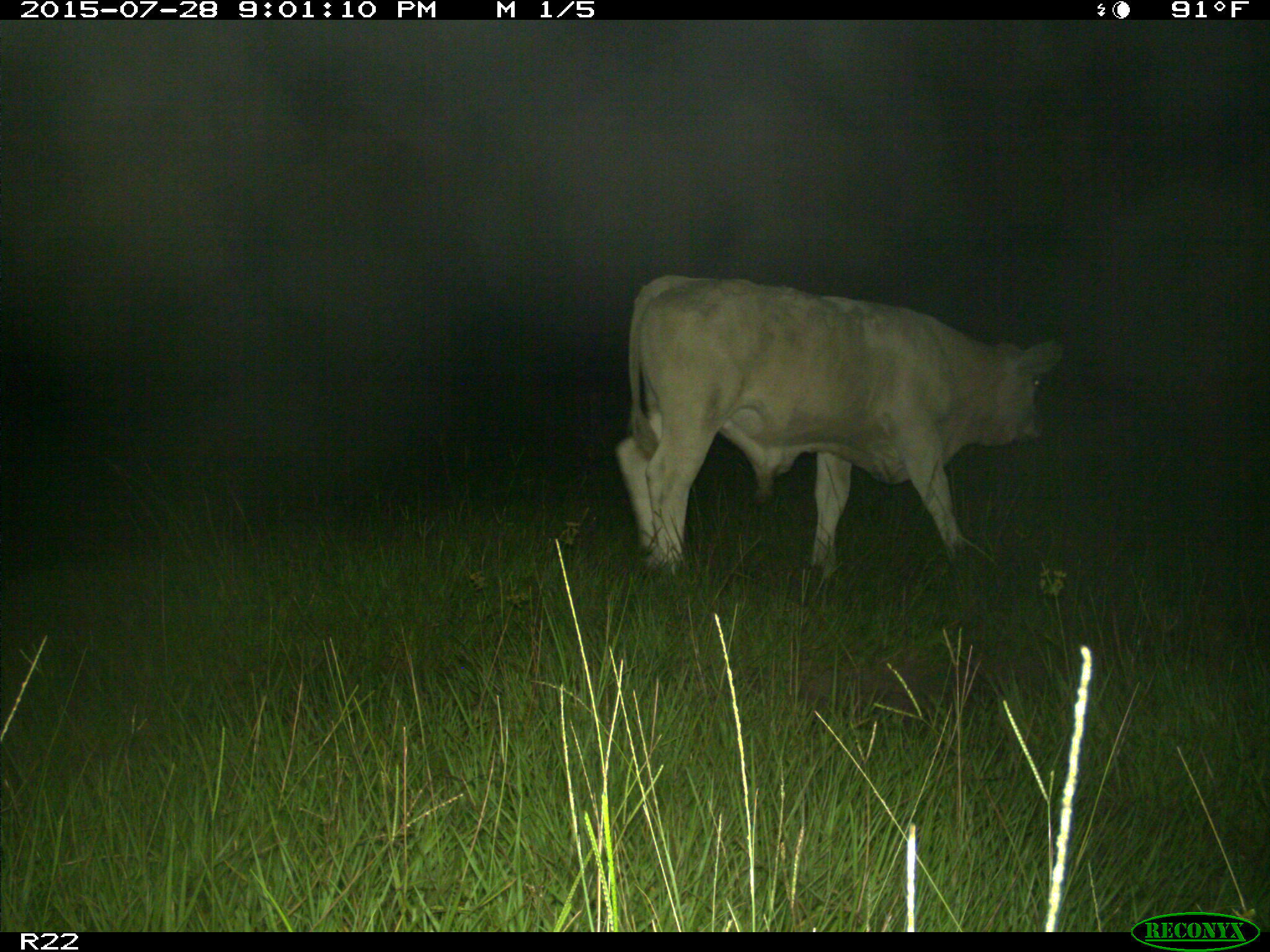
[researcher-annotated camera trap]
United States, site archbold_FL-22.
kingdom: Animalia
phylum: Chordata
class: Mammalia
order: Artiodactyla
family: Bovidae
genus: Bos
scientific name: Bos taurus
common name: domestic cow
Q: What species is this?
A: Bos taurus (domestic cow).